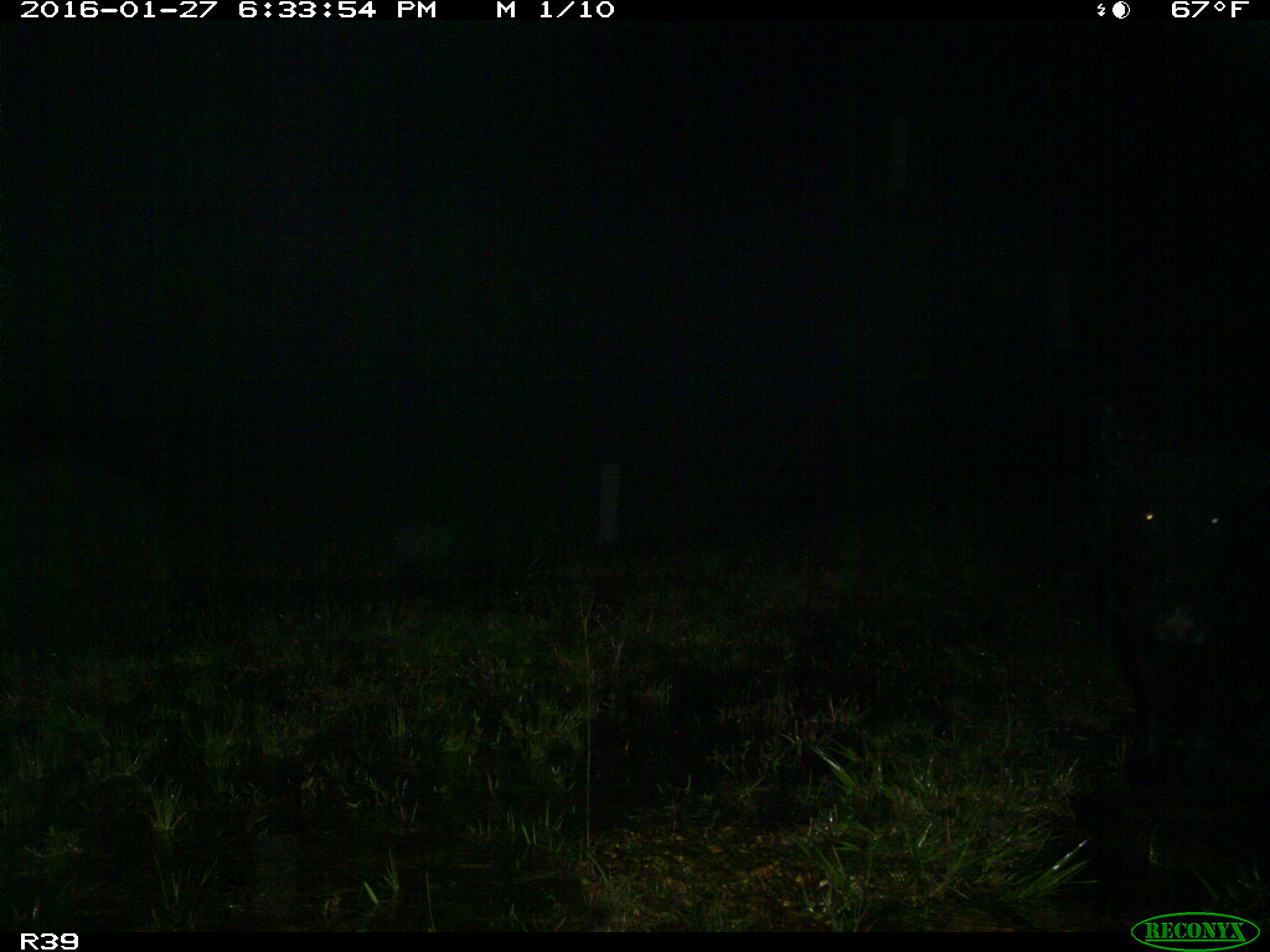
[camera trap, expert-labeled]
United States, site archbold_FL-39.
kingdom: Animalia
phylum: Chordata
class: Mammalia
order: Artiodactyla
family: Suidae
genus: Sus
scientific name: Sus scrofa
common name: wild boar